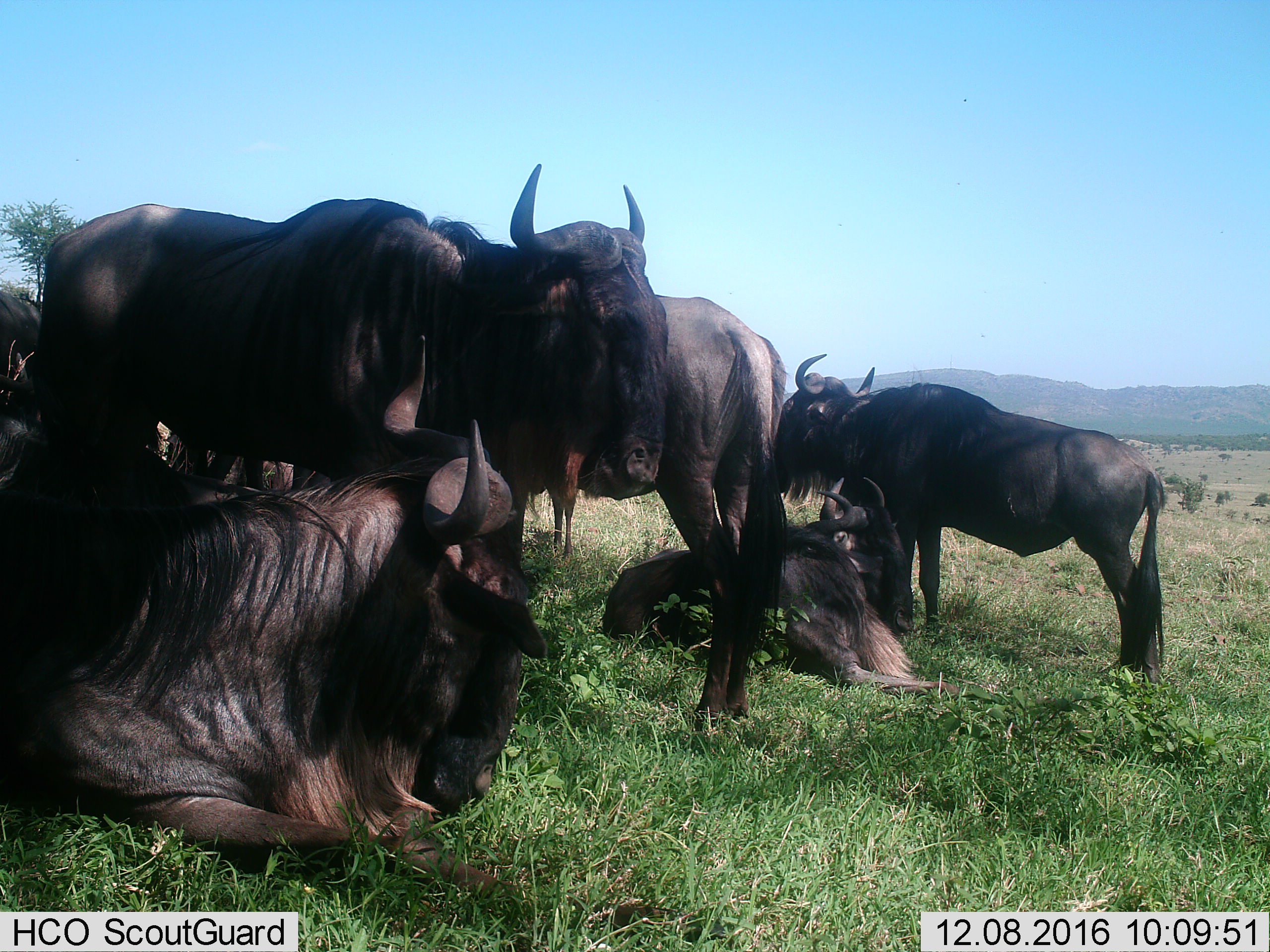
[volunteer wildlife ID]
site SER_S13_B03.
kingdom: Animalia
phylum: Chordata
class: Mammalia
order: Artiodactyla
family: Bovidae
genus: Connochaetes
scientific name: Connochaetes taurinus taurinus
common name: blue wildebeest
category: wildebeestblue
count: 7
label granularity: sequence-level